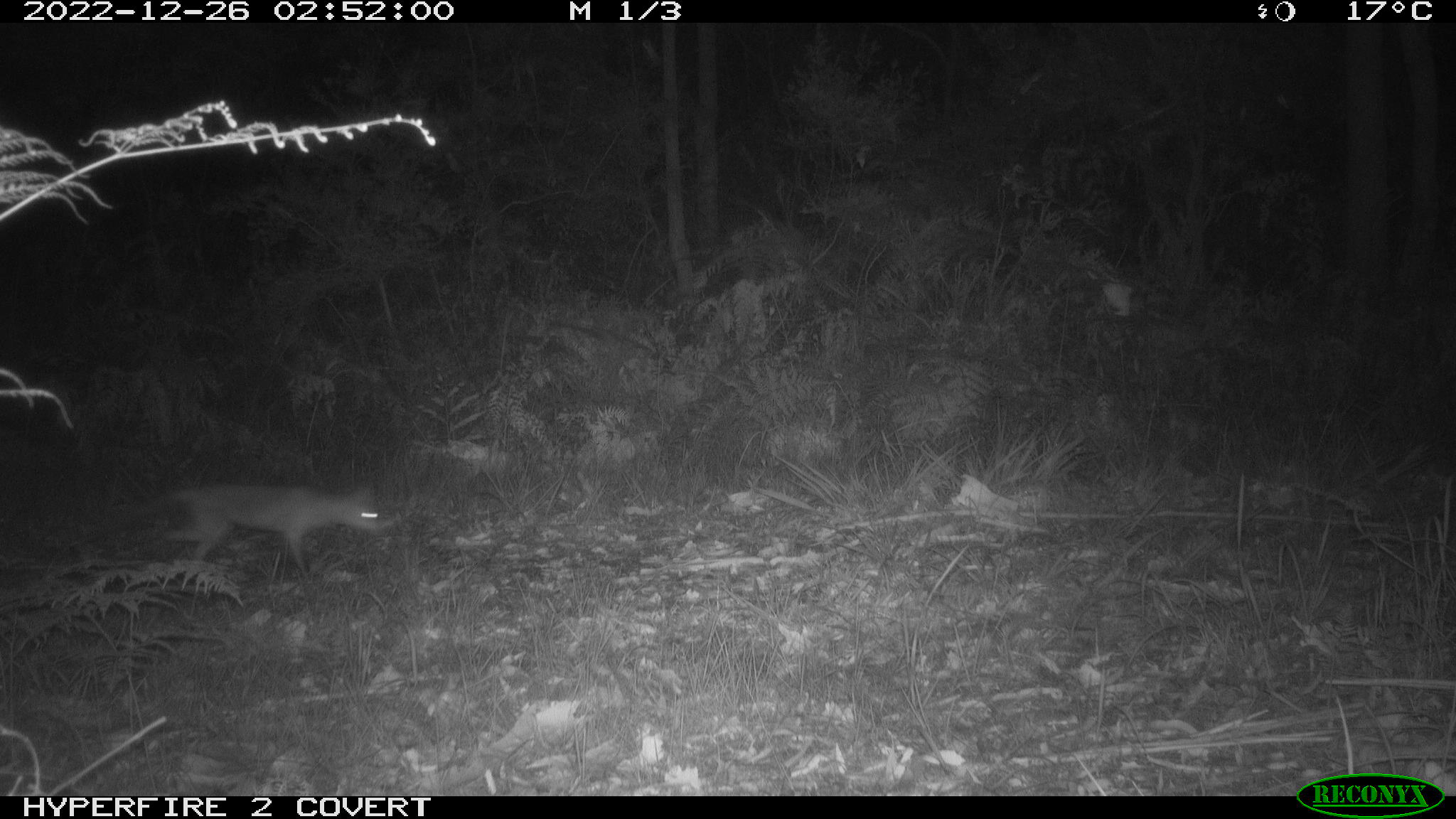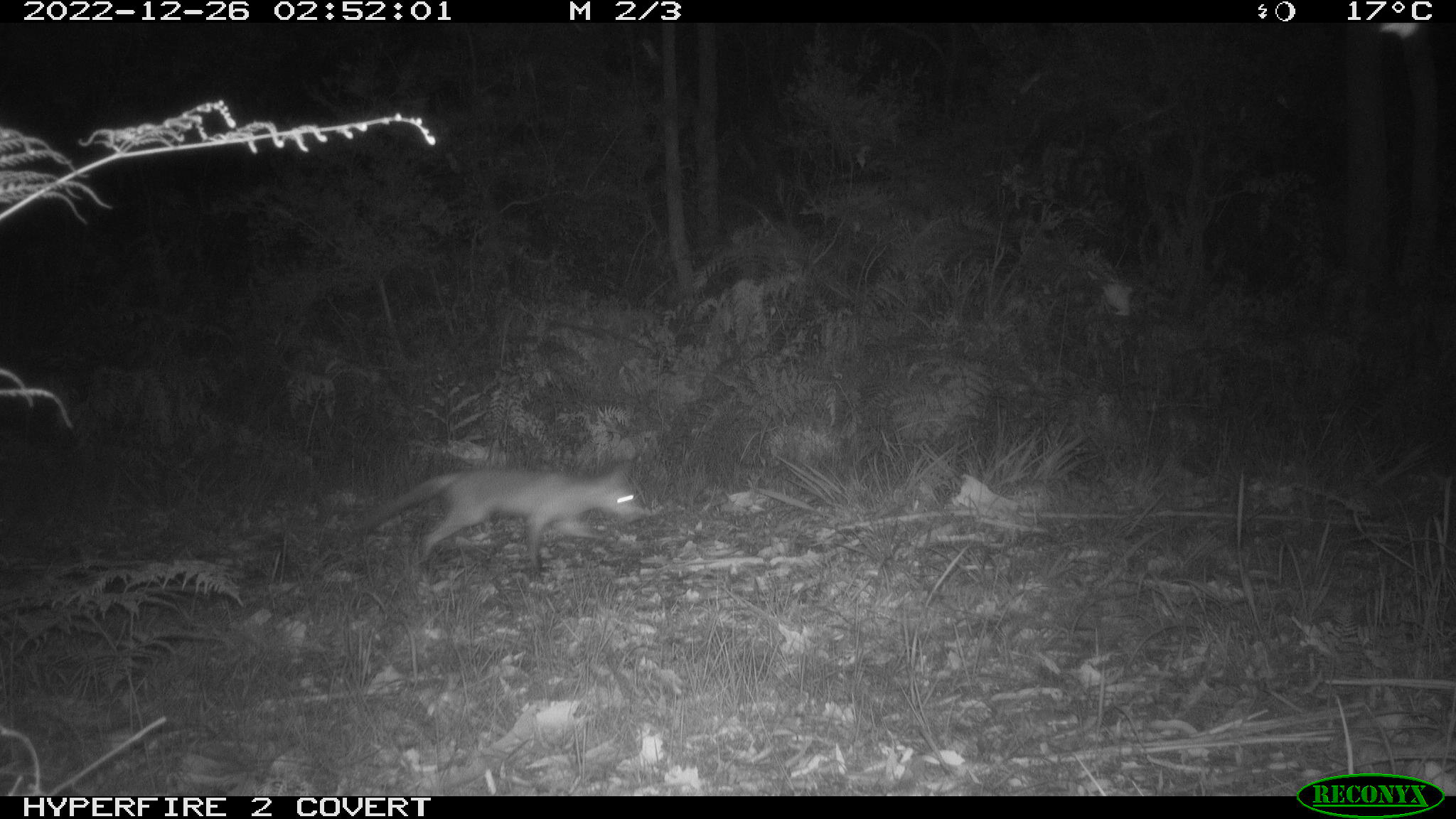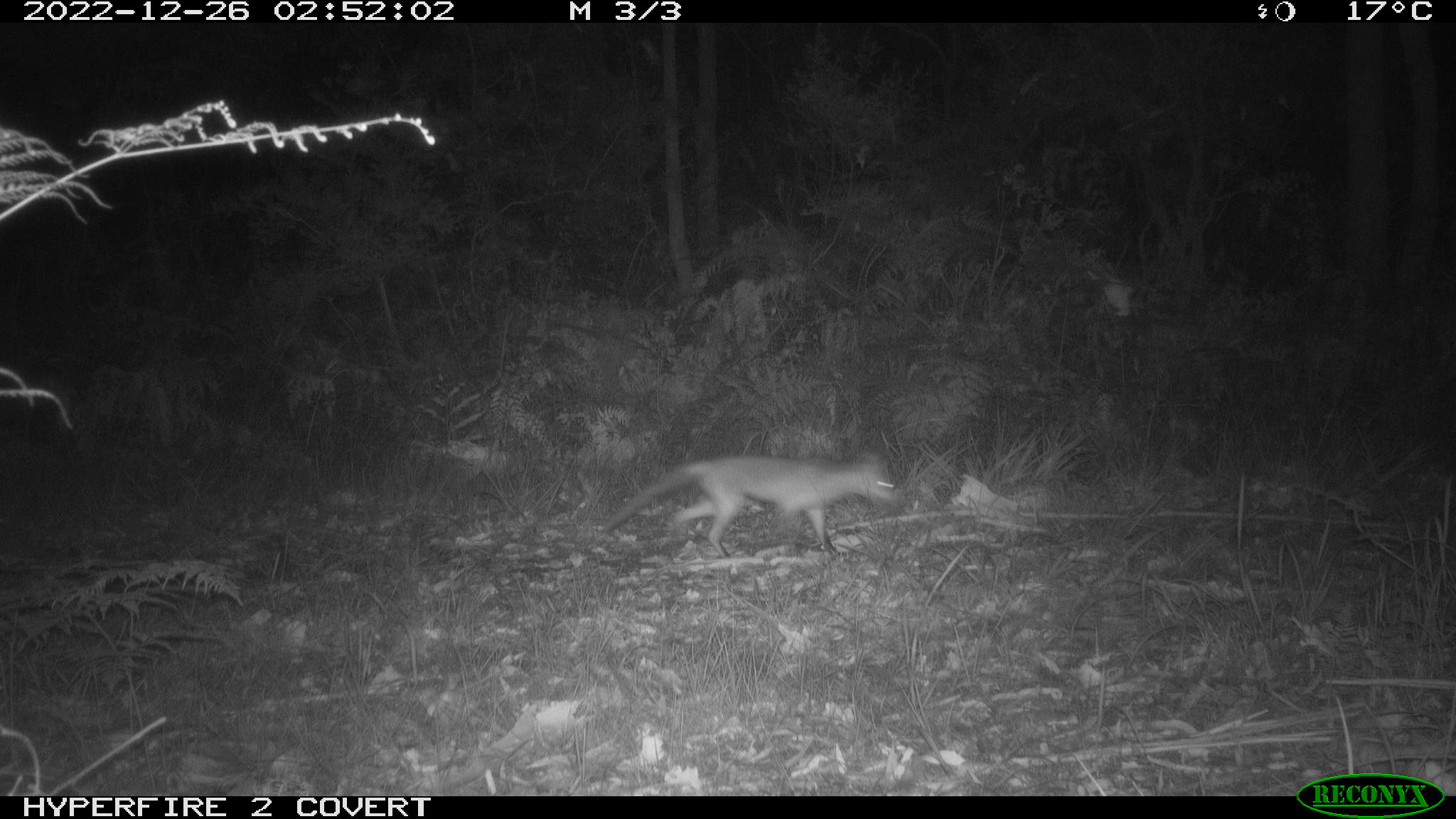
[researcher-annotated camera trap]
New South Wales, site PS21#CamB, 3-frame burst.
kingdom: Animalia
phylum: Chordata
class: Mammalia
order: Carnivora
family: Canidae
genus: Vulpes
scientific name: Vulpes vulpes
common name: red fox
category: fox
Fox (red fox) (Vulpes vulpes).